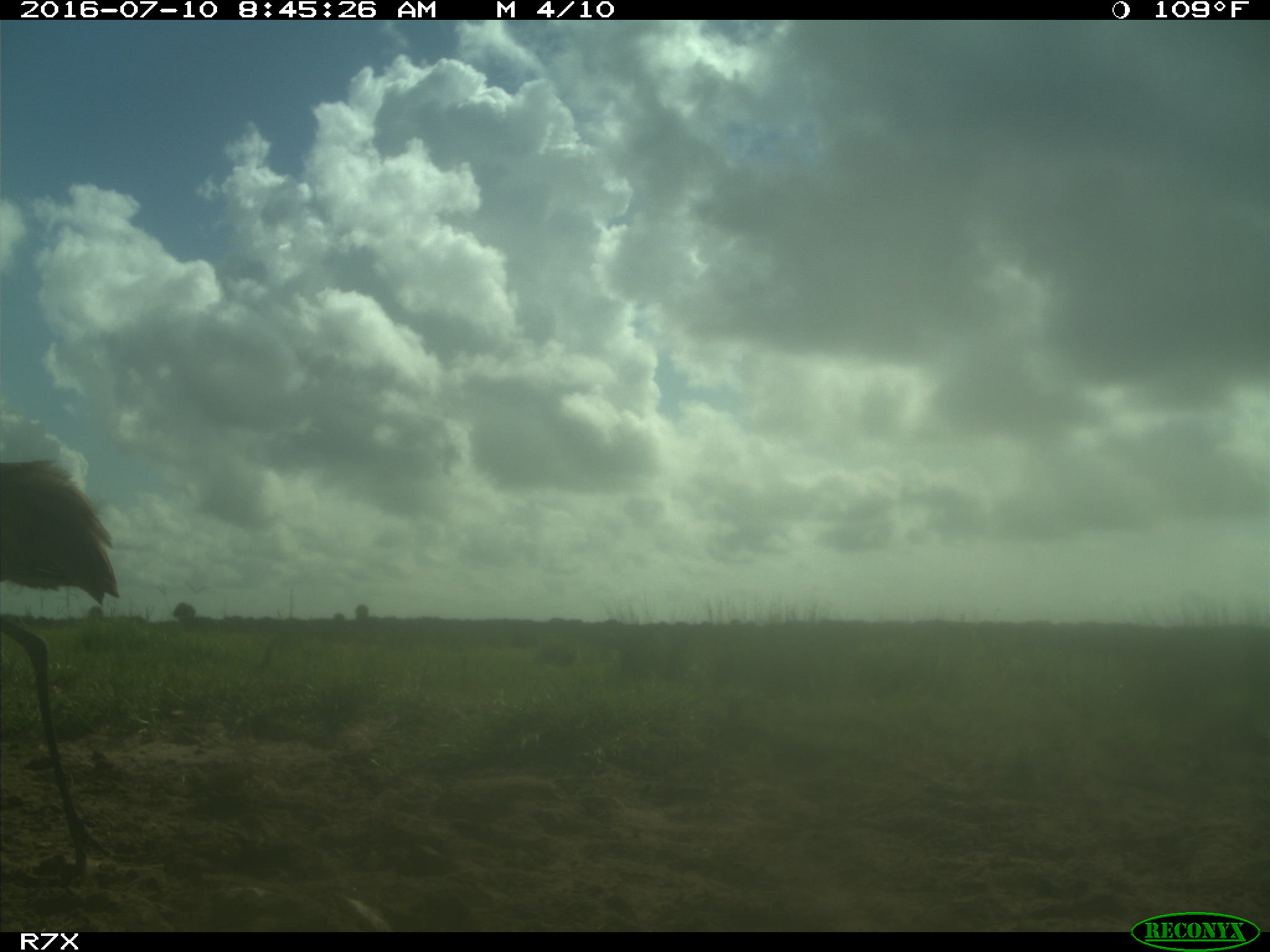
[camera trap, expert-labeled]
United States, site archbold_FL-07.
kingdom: Animalia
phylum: Chordata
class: Aves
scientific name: Aves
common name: birds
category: unidentified bird